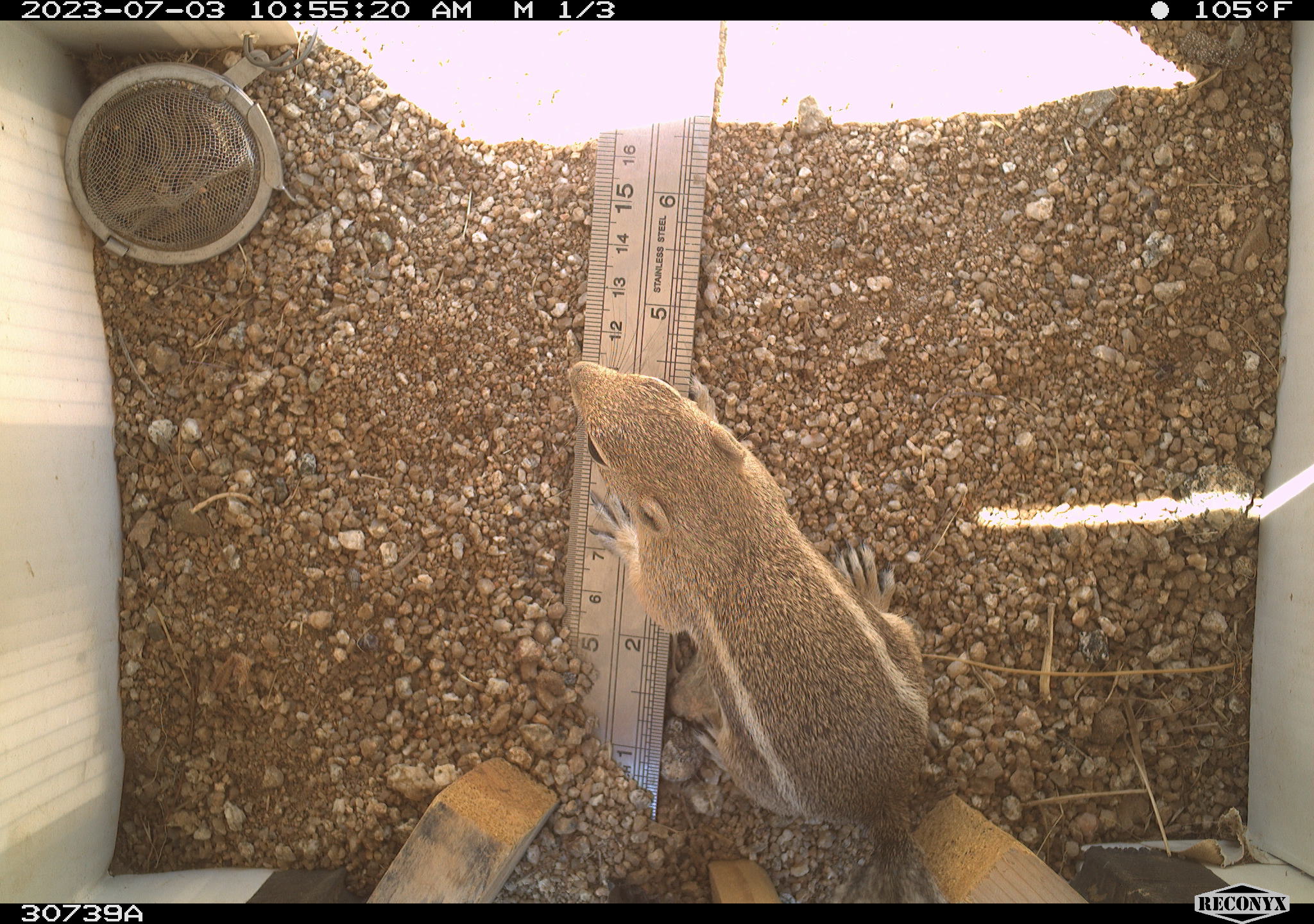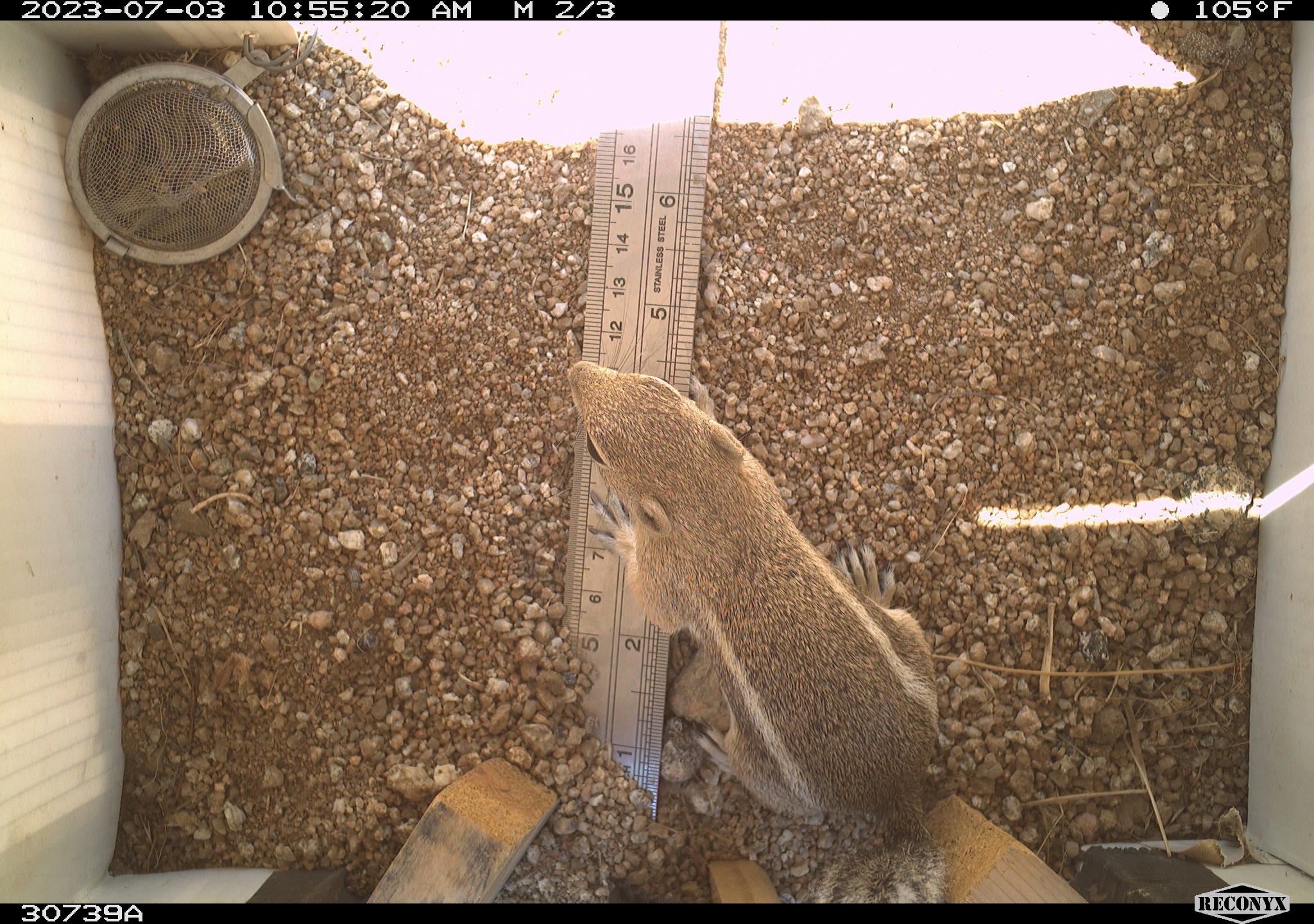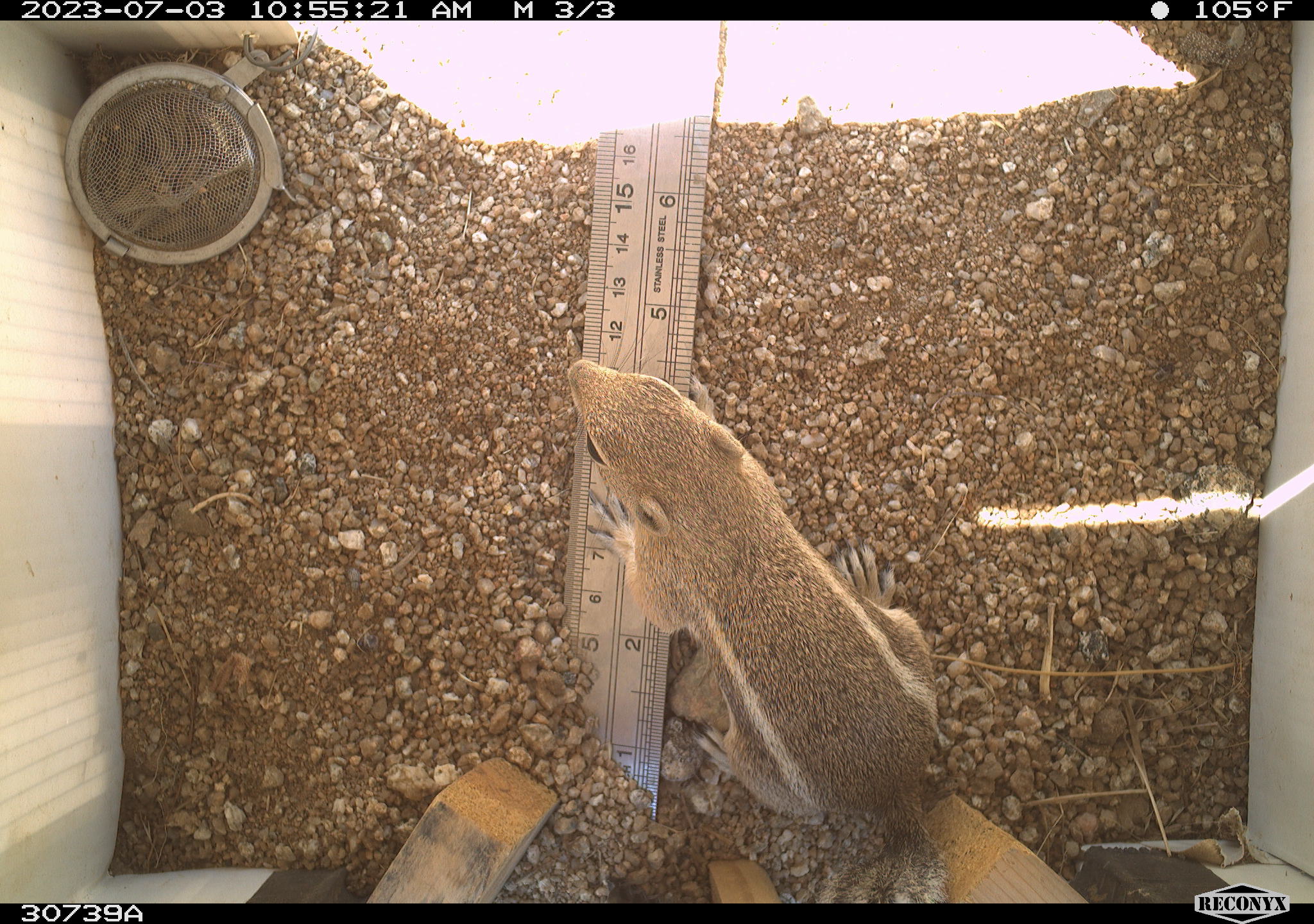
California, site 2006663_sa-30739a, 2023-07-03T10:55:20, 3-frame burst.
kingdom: Animalia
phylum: Chordata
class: Mammalia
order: Rodentia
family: Sciuridae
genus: Ammospermophilus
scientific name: Ammospermophilus leucurus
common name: white-tailed antelope squirrel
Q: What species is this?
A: White-tailed antelope squirrel (Ammospermophilus leucurus).